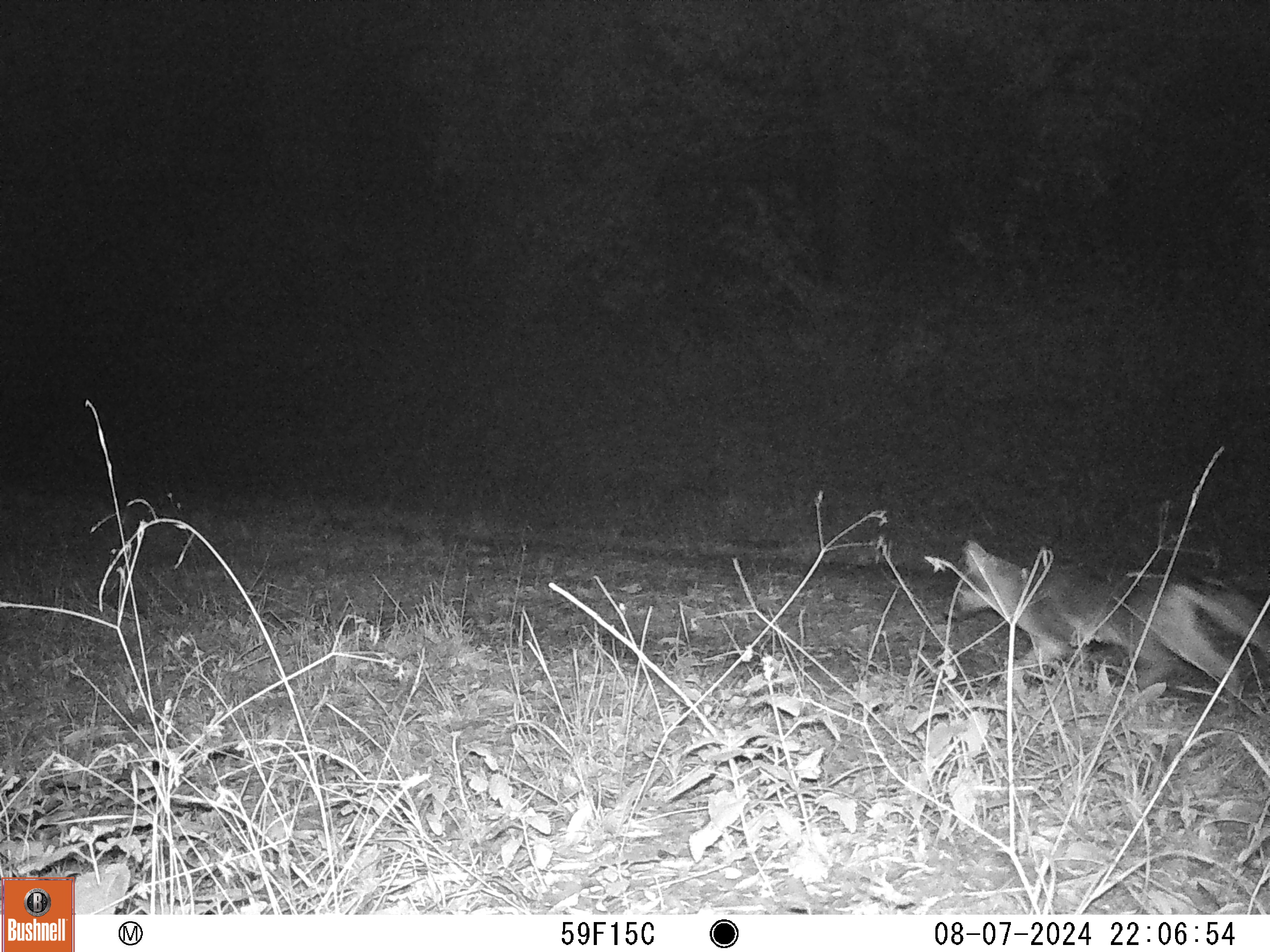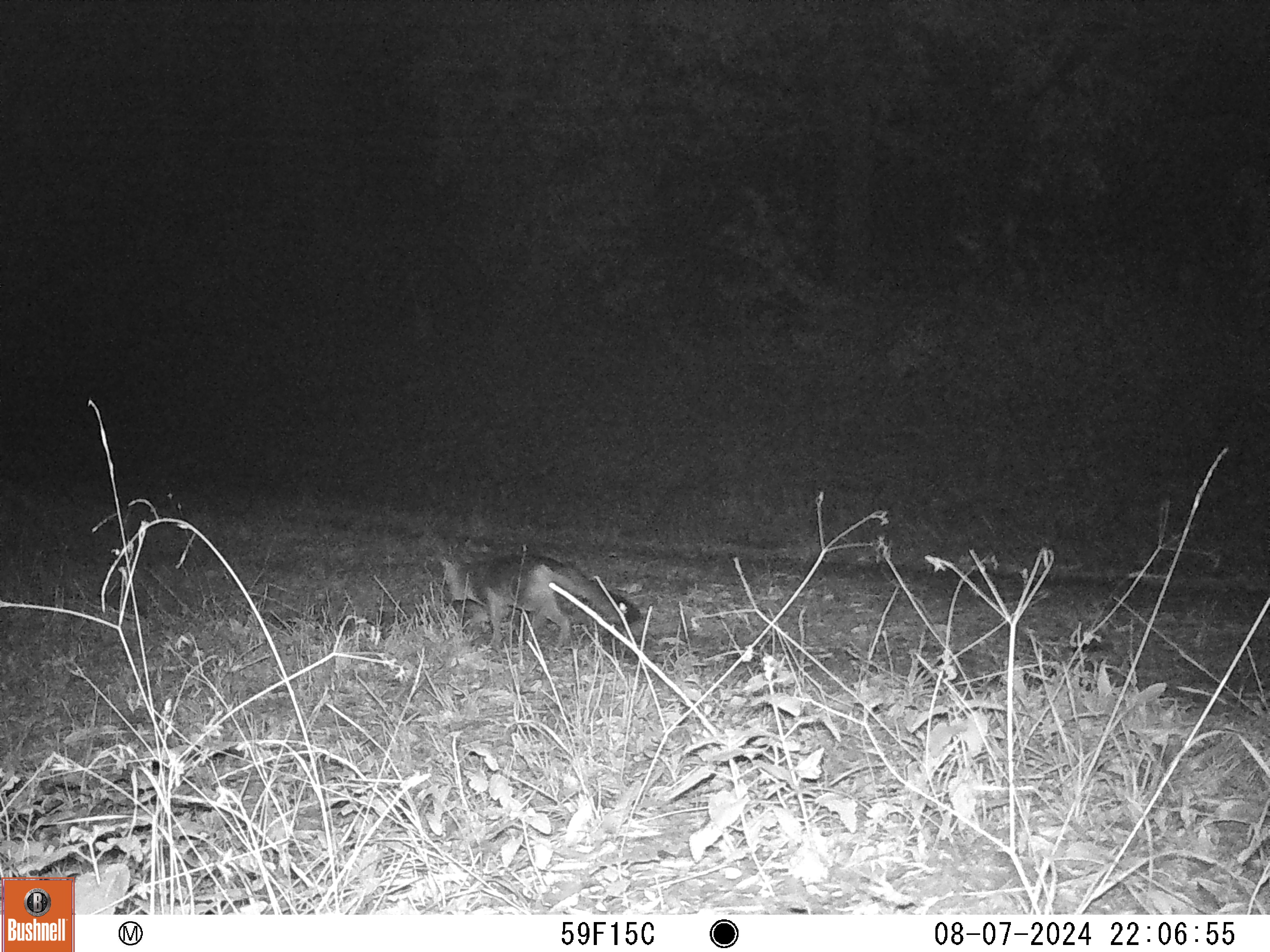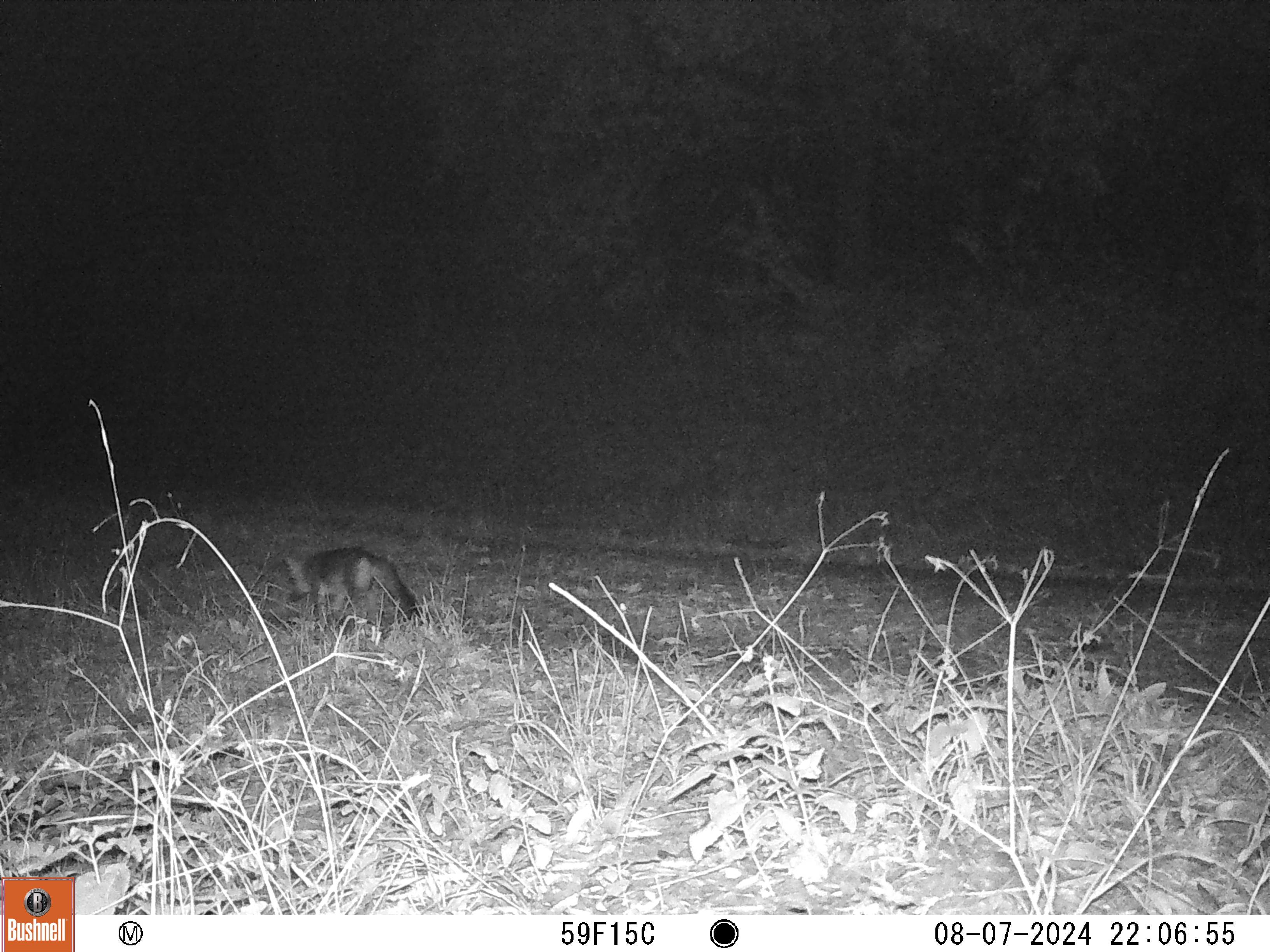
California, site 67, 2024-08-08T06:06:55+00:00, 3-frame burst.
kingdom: Animalia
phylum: Chordata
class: Mammalia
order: Carnivora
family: Canidae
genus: Urocyon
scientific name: Urocyon cinereoargenteus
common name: gray fox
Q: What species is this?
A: Gray fox (Urocyon cinereoargenteus).